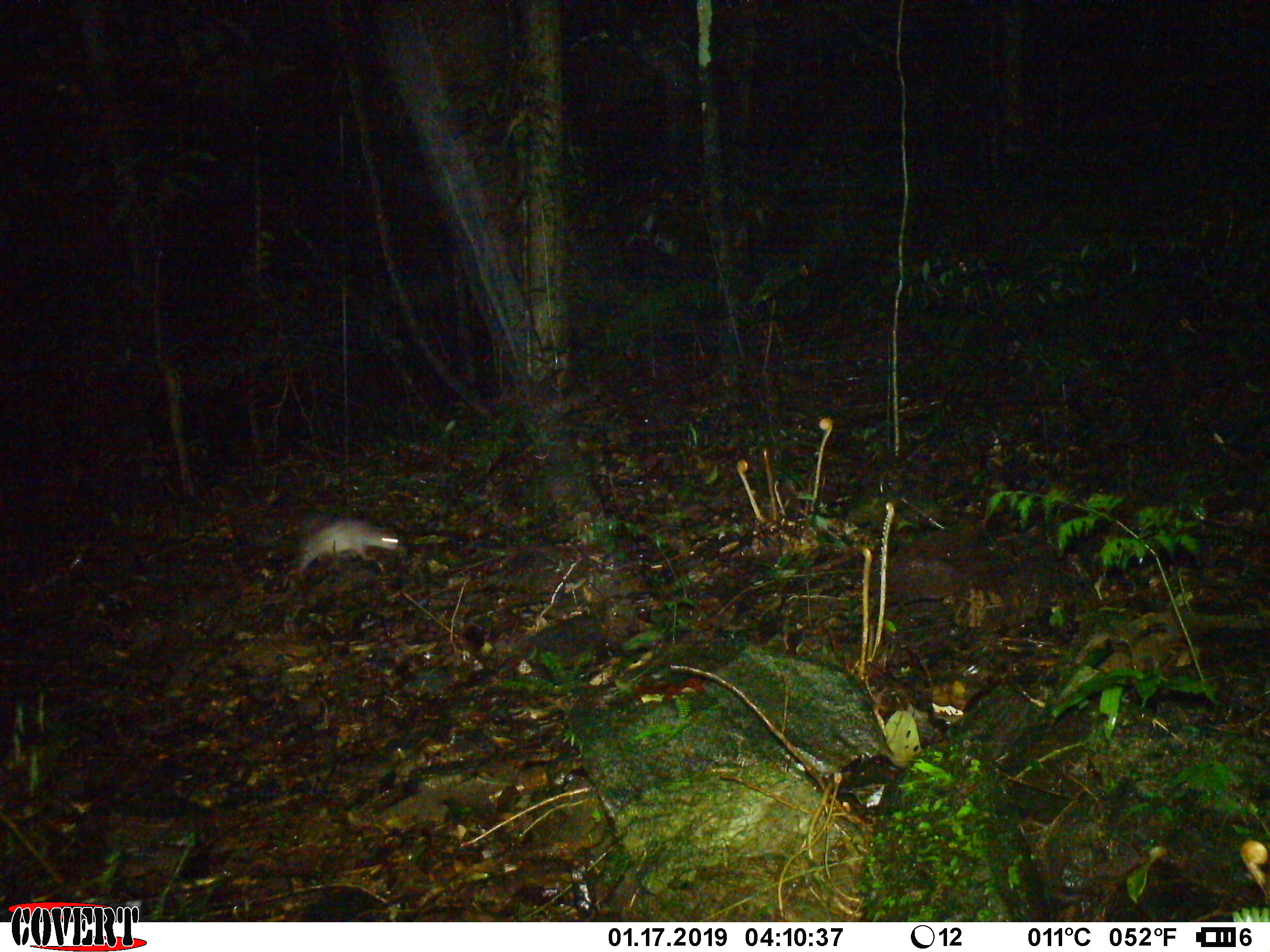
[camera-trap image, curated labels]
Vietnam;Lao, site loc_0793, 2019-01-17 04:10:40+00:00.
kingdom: Animalia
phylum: Chordata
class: Mammalia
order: Rodentia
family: Hystricidae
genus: Atherurus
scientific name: Atherurus macrourus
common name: asiatic brush-tailed porcupine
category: asiatic brush tailed porcupine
Asiatic brush tailed porcupine (asiatic brush-tailed porcupine) (Atherurus macrourus). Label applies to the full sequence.